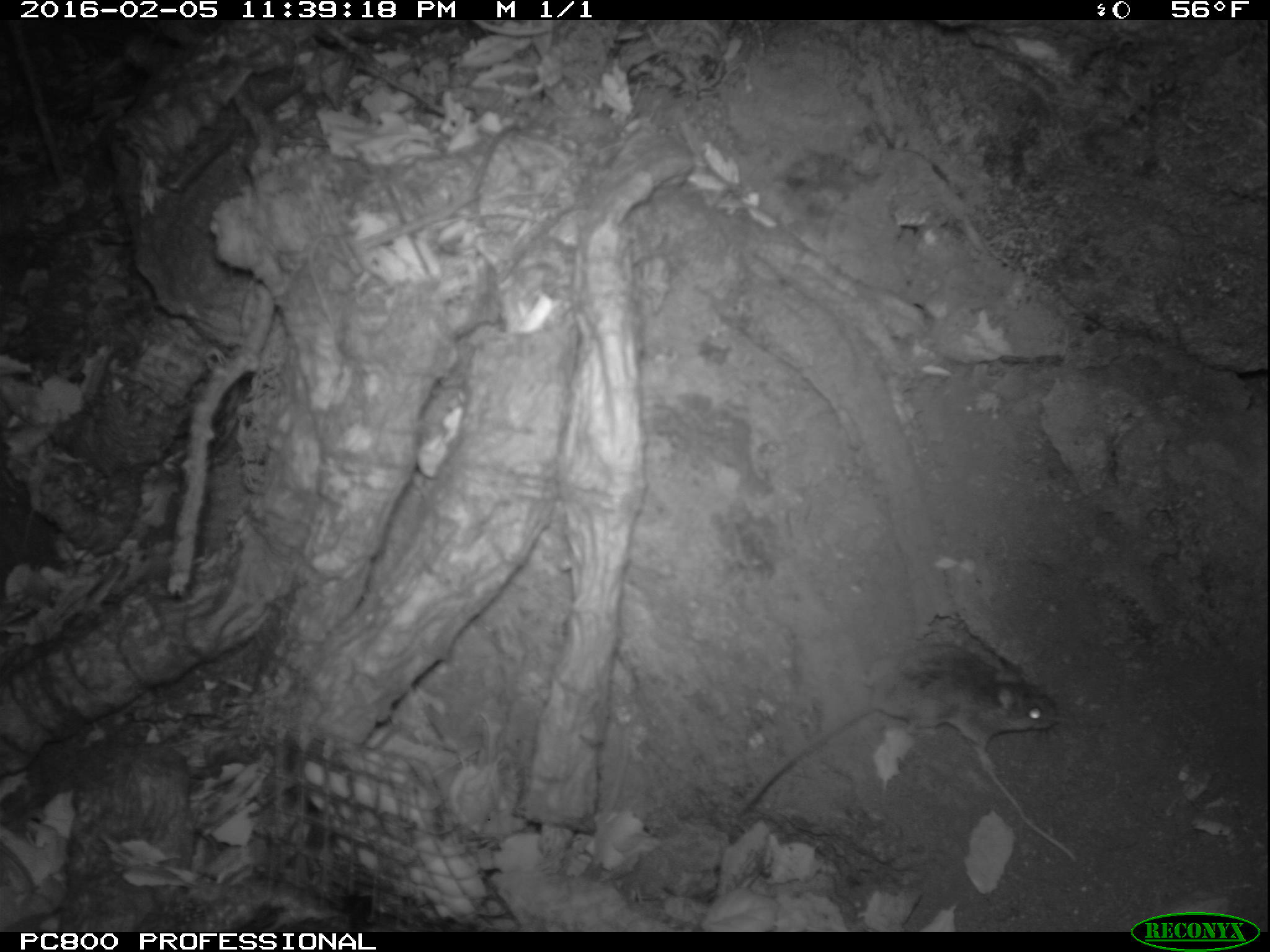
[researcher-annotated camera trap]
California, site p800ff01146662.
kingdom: Animalia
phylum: Chordata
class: Mammalia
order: Rodentia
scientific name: Rodentia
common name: rodent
Rodent (Rodentia).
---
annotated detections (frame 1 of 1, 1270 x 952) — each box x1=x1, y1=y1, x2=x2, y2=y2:
rodent: x1=737, y1=645, x2=1057, y2=816